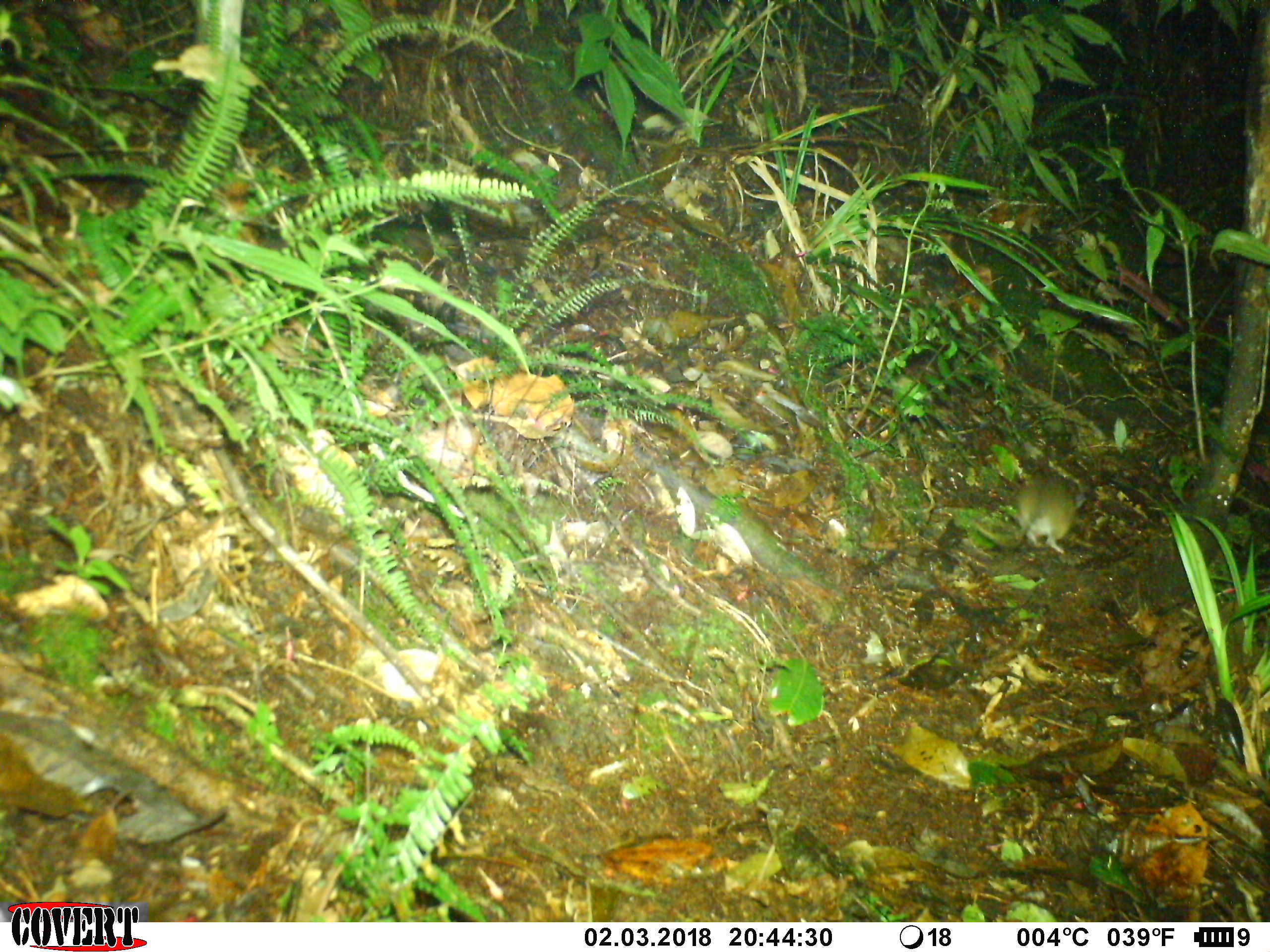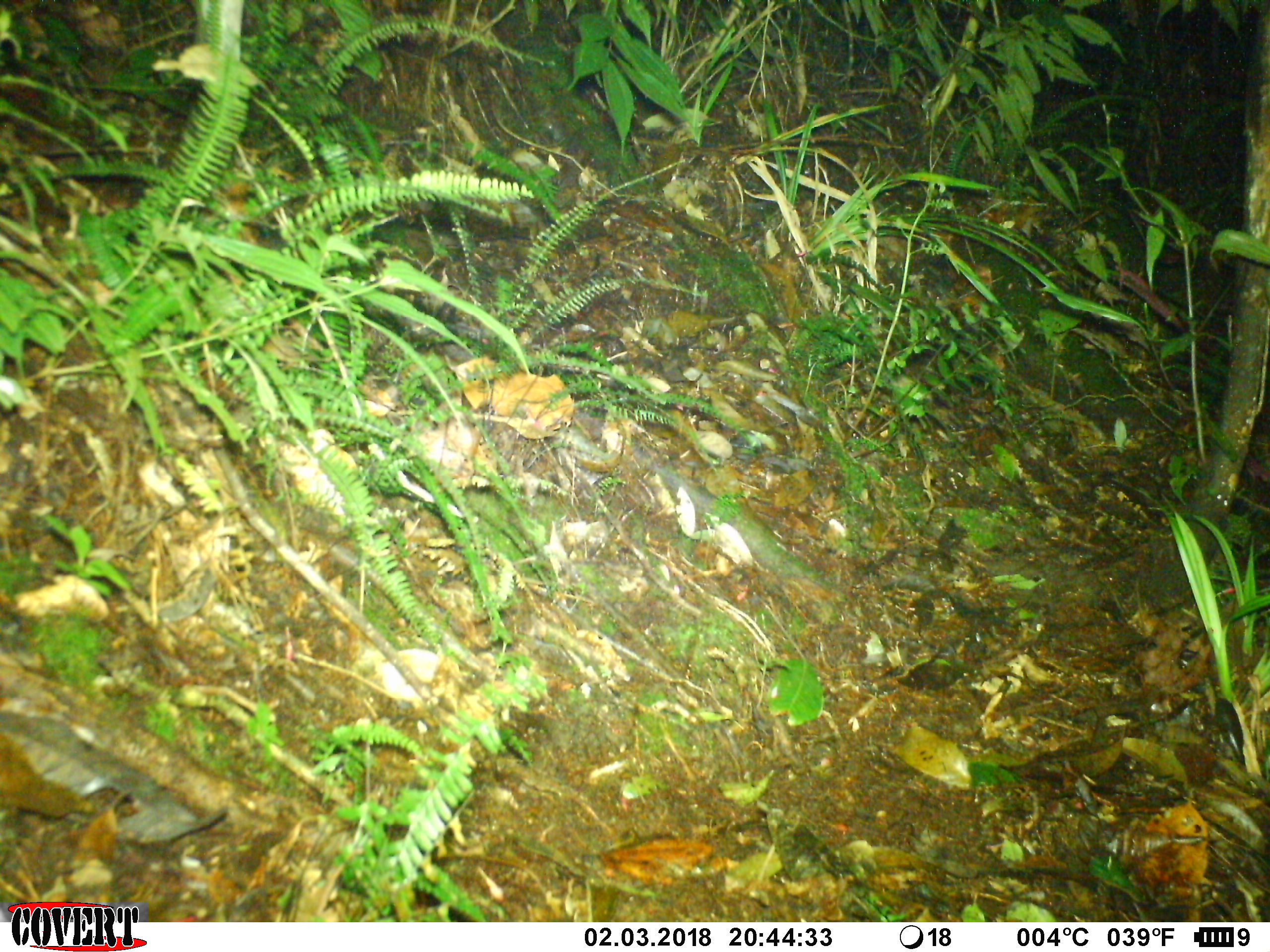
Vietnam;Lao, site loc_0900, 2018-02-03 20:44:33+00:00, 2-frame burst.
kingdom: Animalia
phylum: Chordata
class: Mammalia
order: Rodentia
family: Muridae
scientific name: Muridae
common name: old-world mice and rats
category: unidentified murid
Unidentified murid (old-world mice and rats) (Muridae). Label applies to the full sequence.